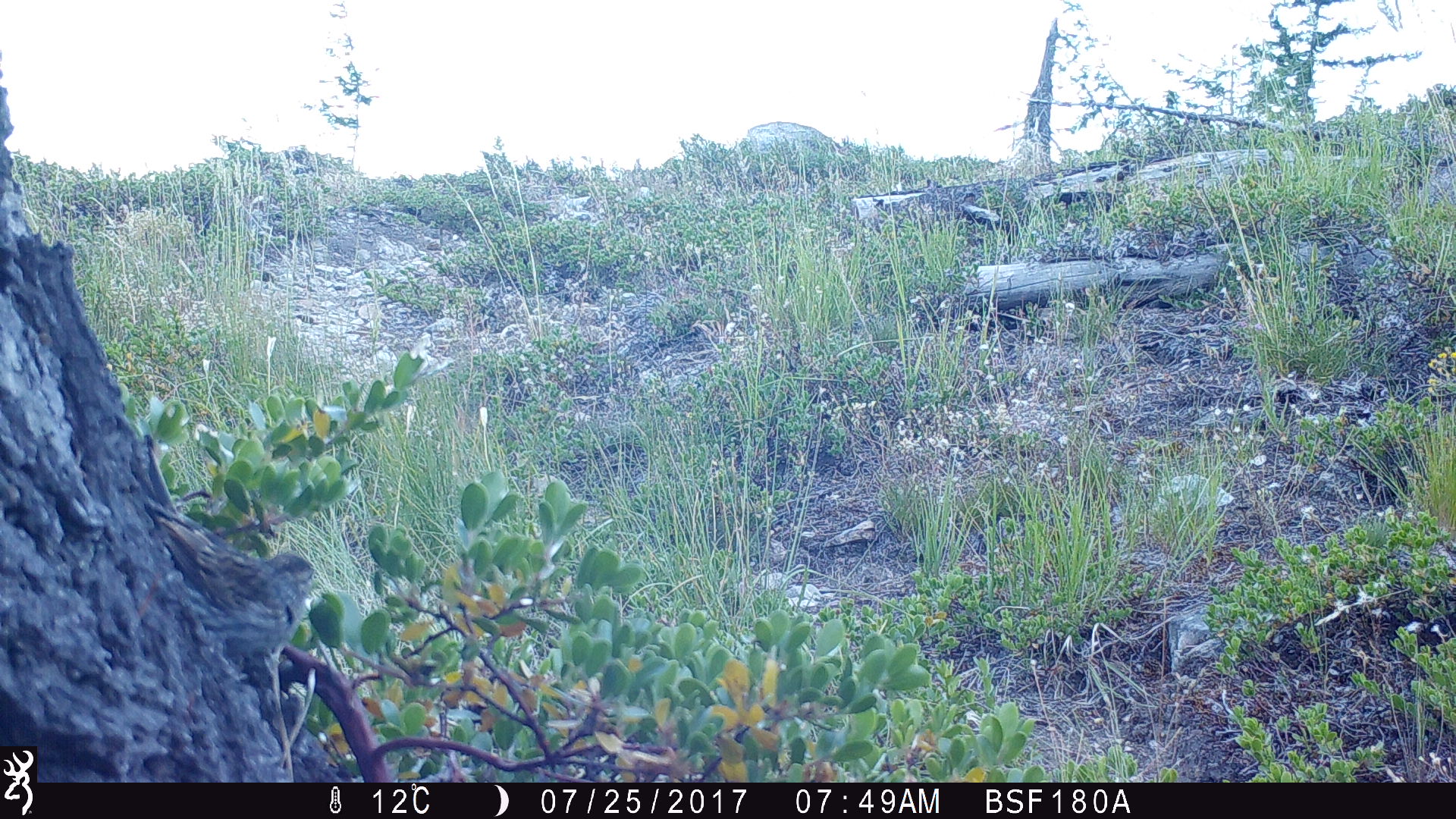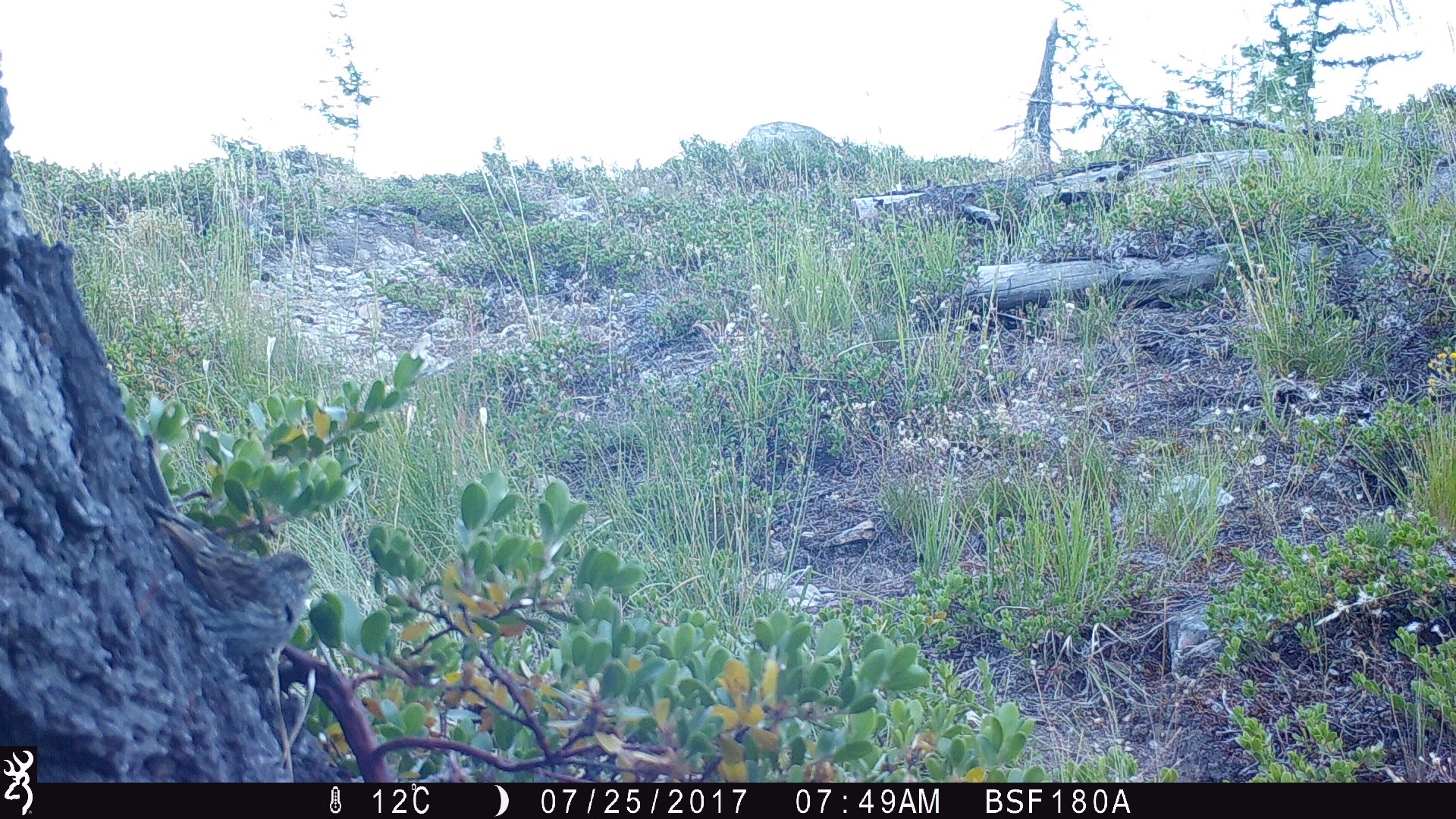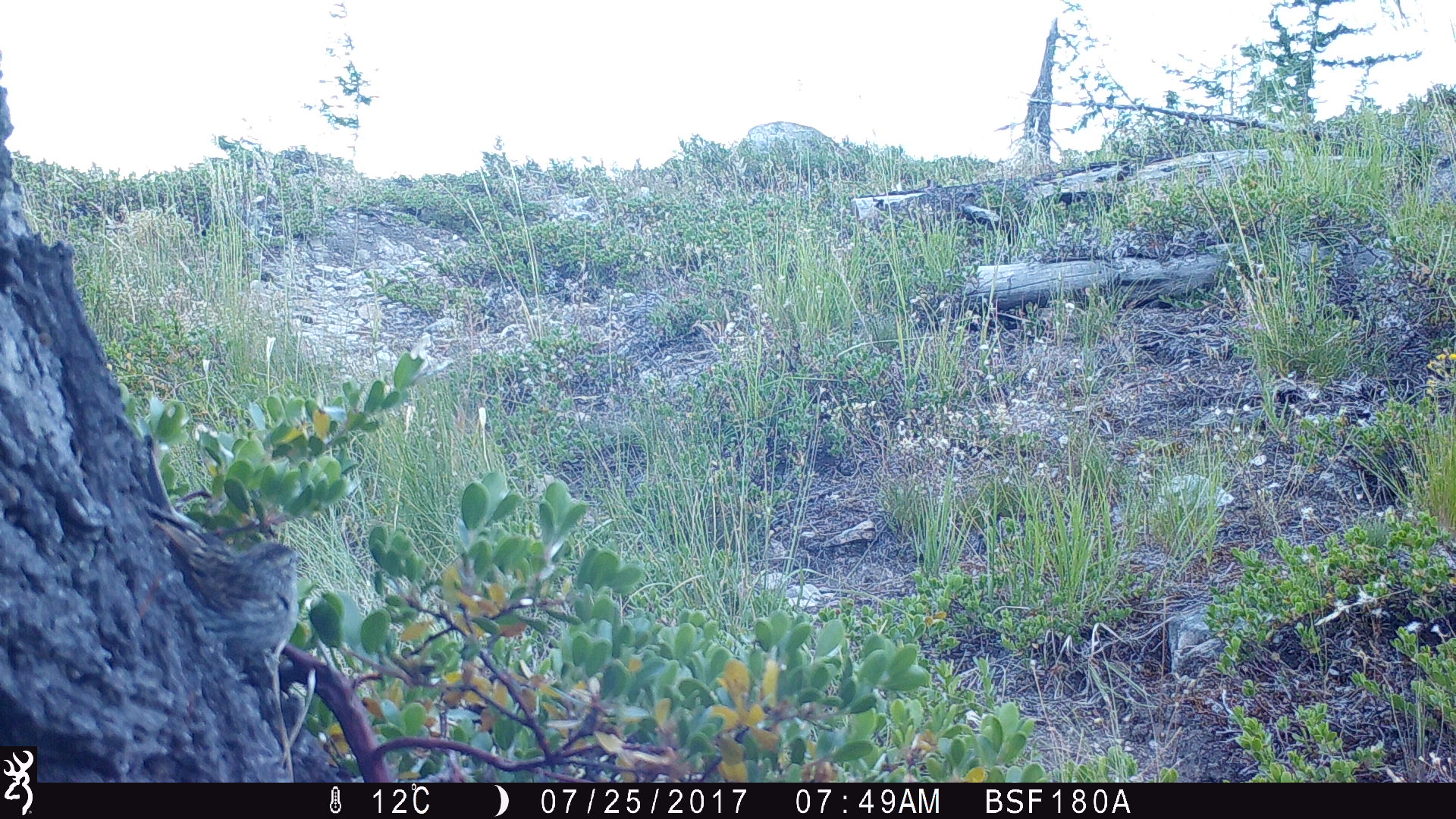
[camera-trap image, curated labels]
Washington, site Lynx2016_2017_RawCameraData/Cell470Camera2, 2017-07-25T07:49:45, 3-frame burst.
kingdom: Animalia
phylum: Chordata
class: Aves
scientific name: Aves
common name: birds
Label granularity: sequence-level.